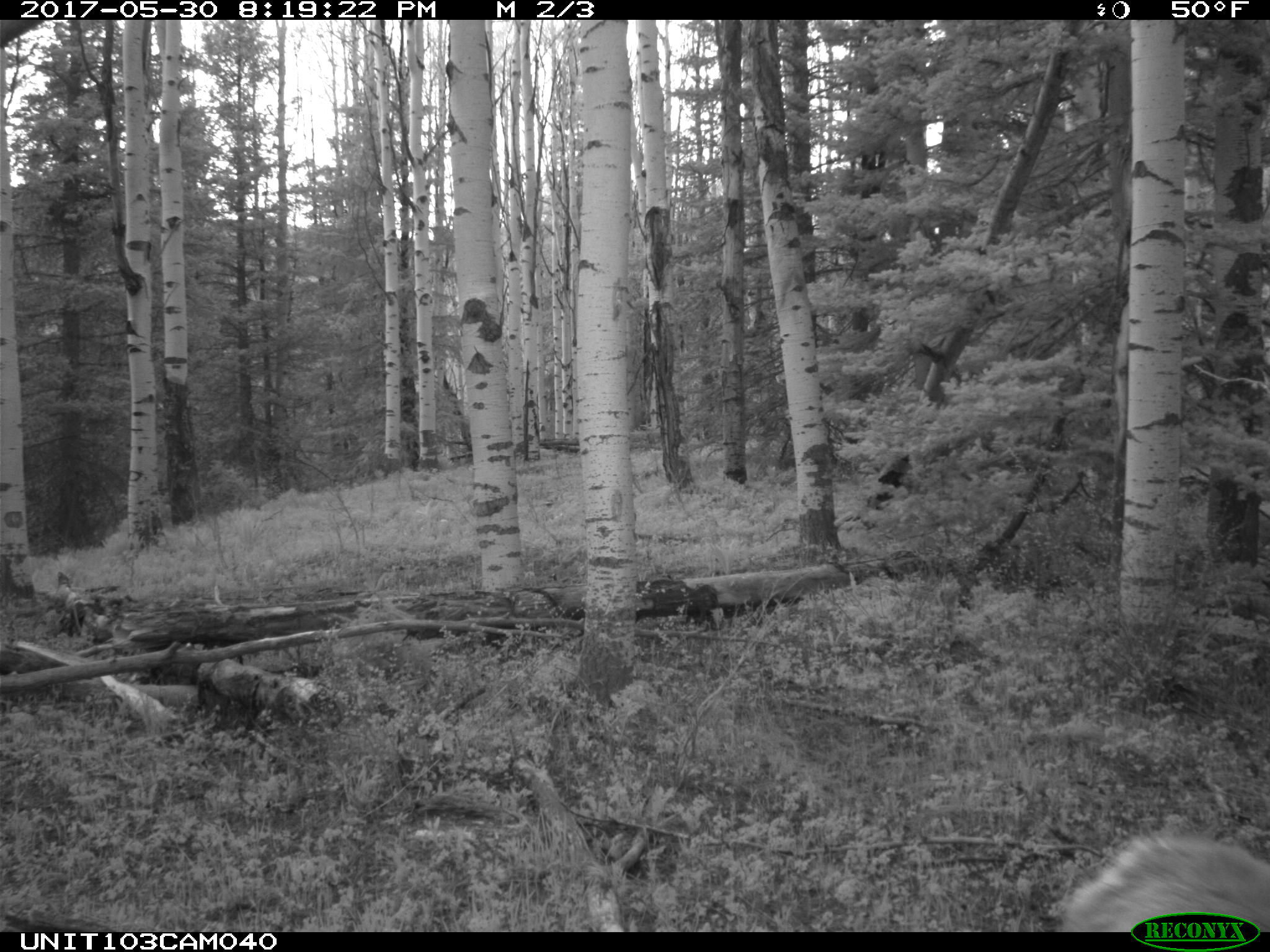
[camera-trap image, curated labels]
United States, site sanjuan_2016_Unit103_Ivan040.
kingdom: Animalia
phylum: Chordata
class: Mammalia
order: Artiodactyla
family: Cervidae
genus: Cervus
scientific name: Cervus elaphus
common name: red deer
Cervus elaphus (red deer).